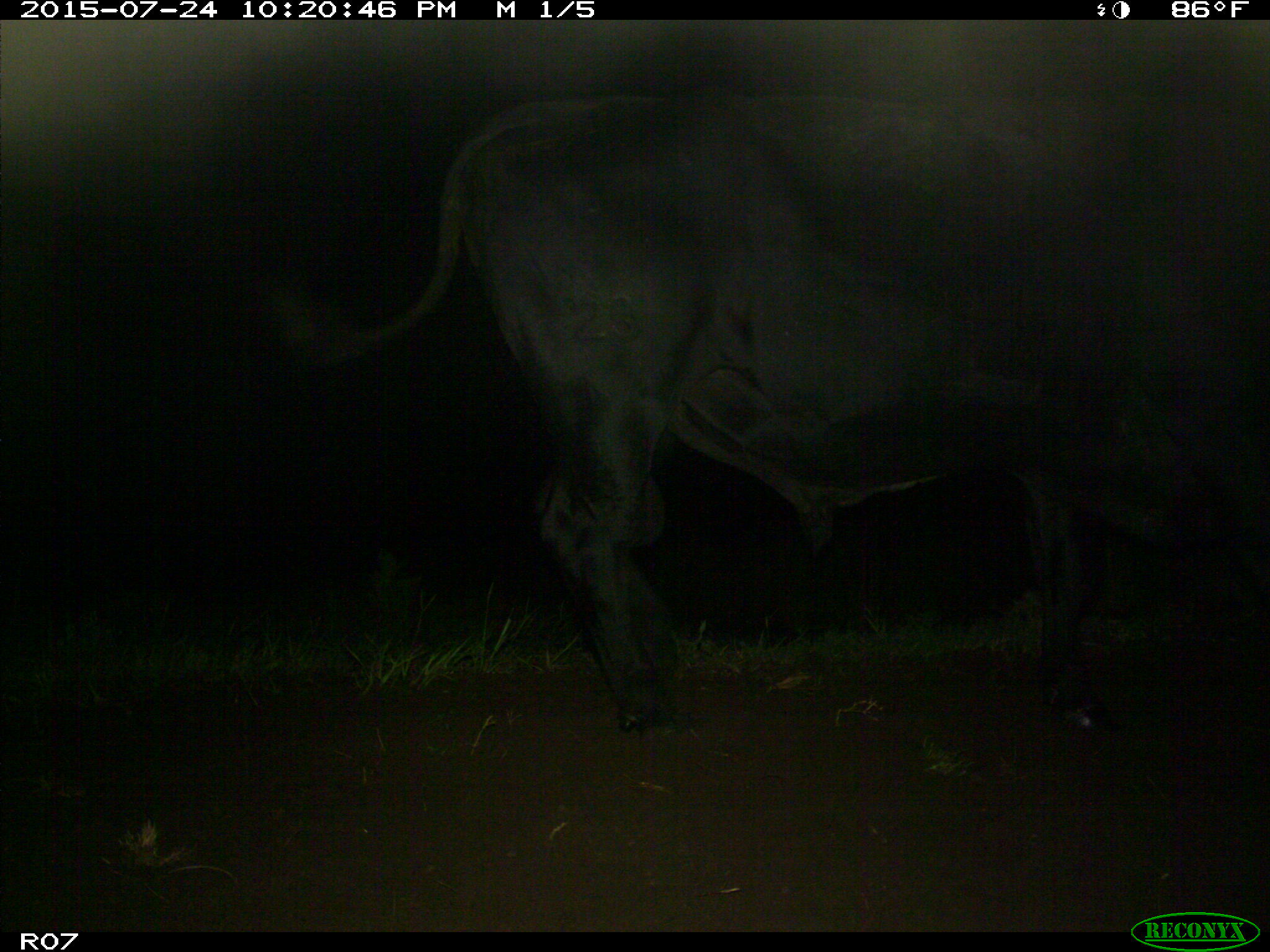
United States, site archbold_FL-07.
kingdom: Animalia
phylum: Chordata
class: Mammalia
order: Artiodactyla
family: Bovidae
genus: Bos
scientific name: Bos taurus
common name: domestic cow